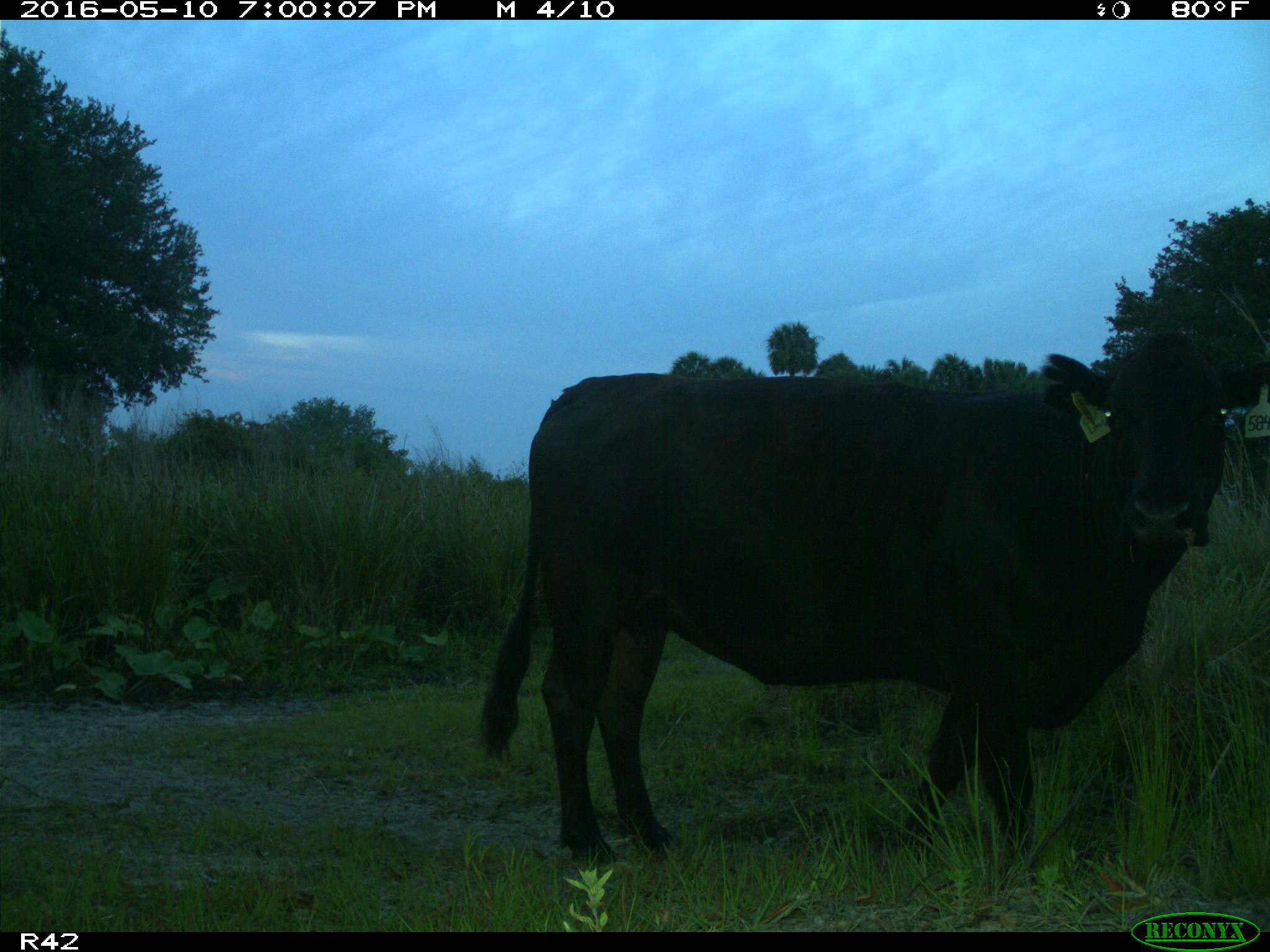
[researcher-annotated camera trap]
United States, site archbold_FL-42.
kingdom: Animalia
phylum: Chordata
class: Mammalia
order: Artiodactyla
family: Bovidae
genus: Bos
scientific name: Bos taurus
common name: domestic cow